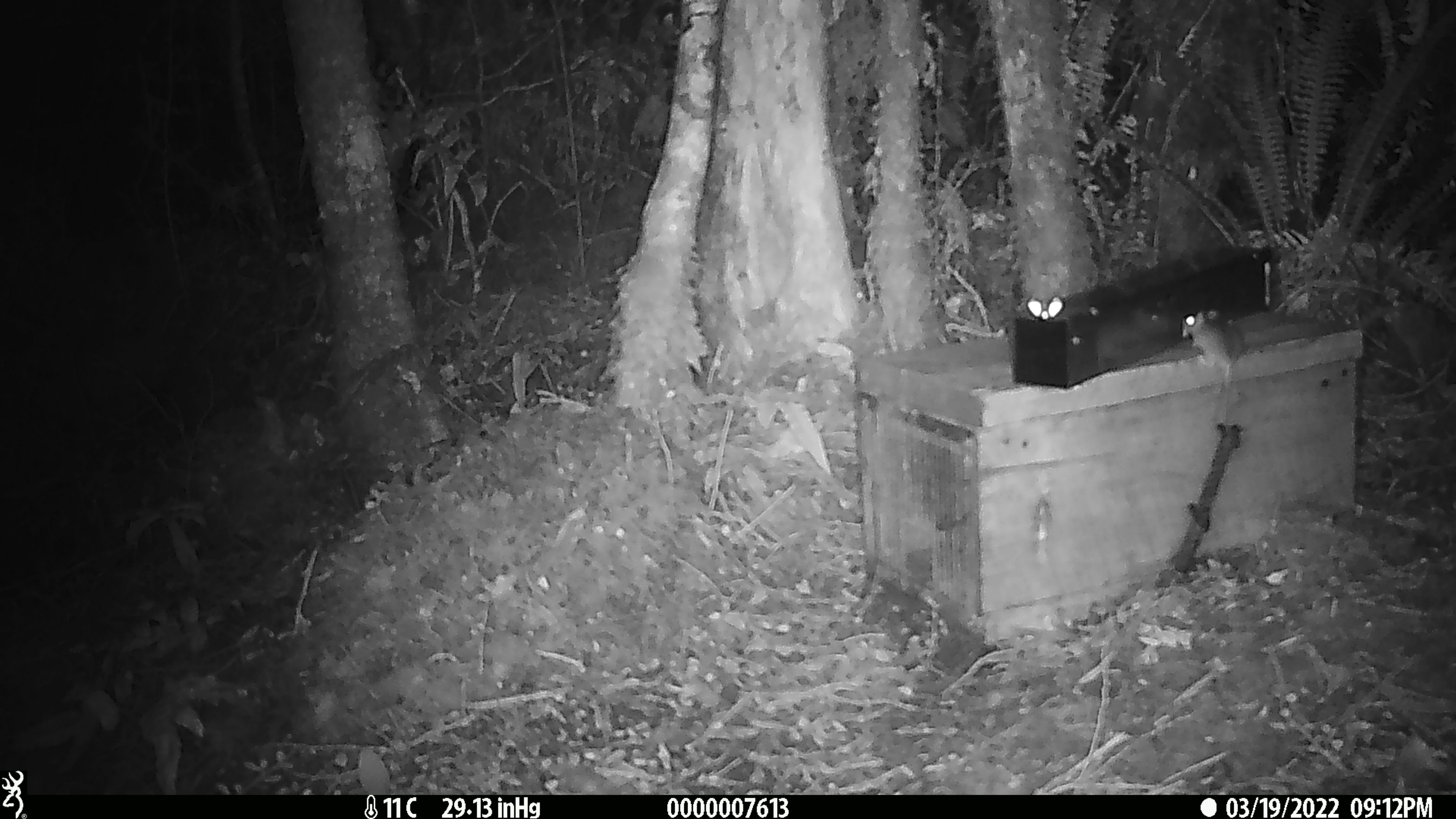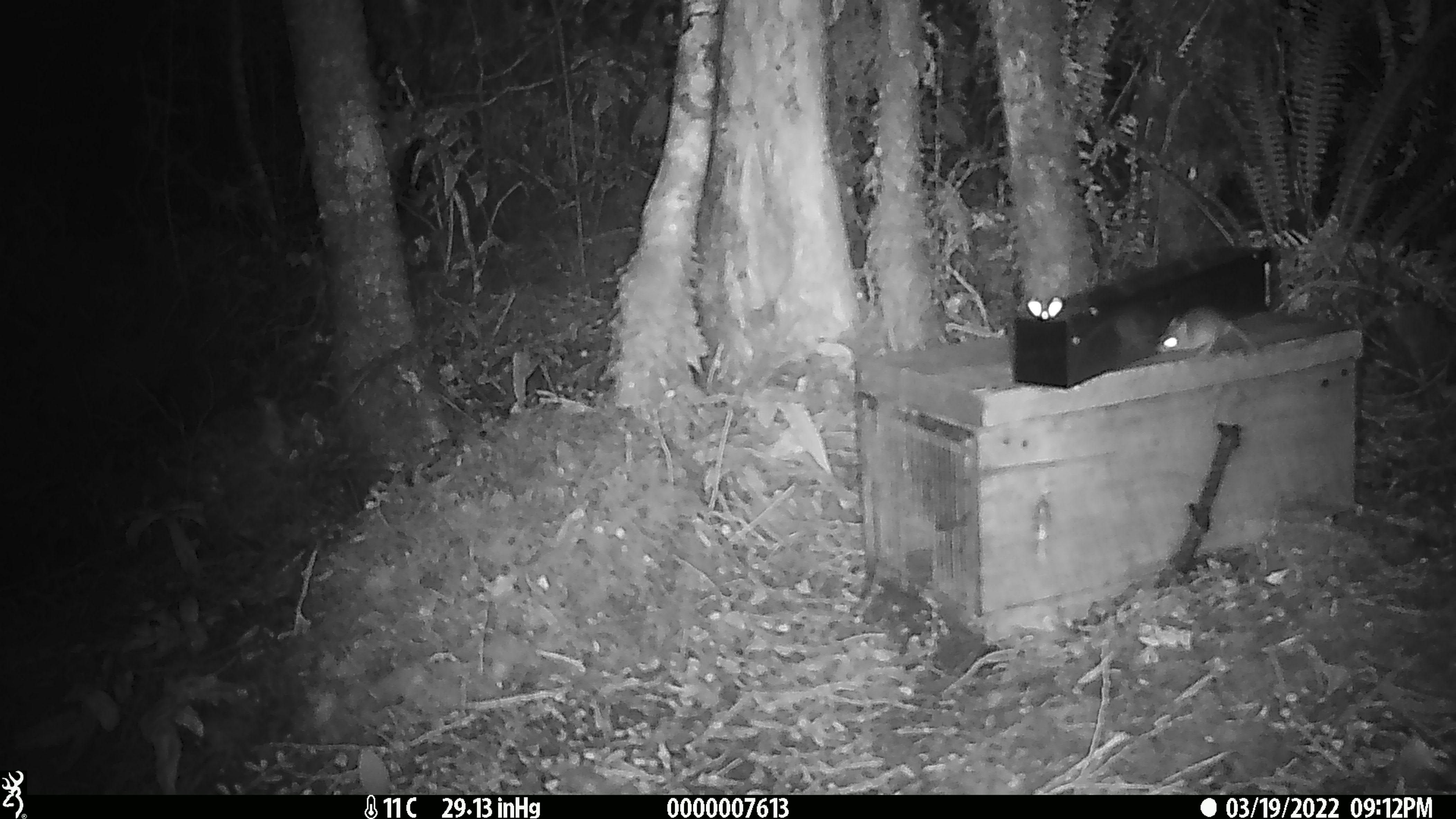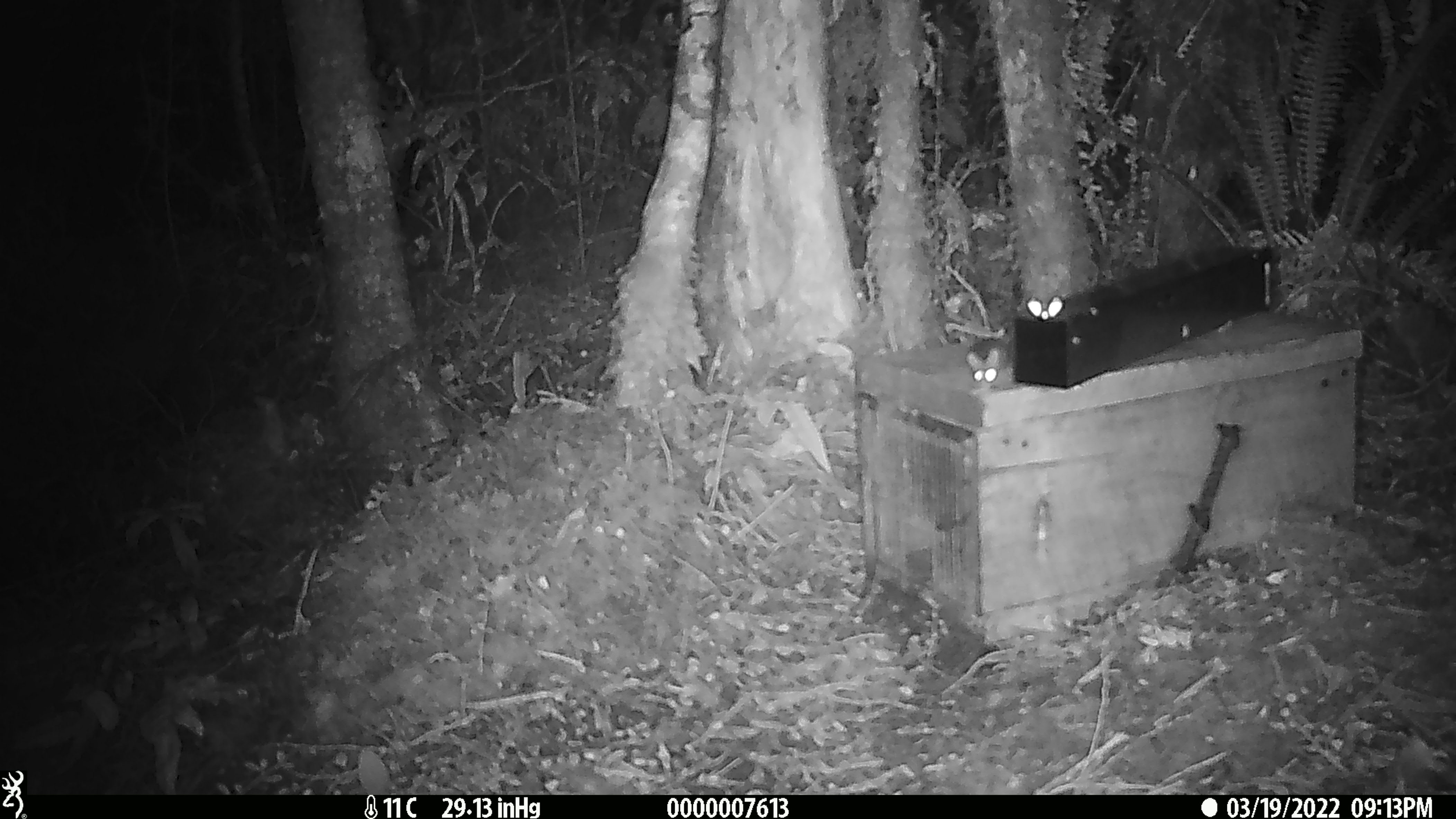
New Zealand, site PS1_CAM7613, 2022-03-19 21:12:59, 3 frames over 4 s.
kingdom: Animalia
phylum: Chordata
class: Mammalia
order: Rodentia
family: Muridae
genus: Mus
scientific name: Mus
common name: mouse